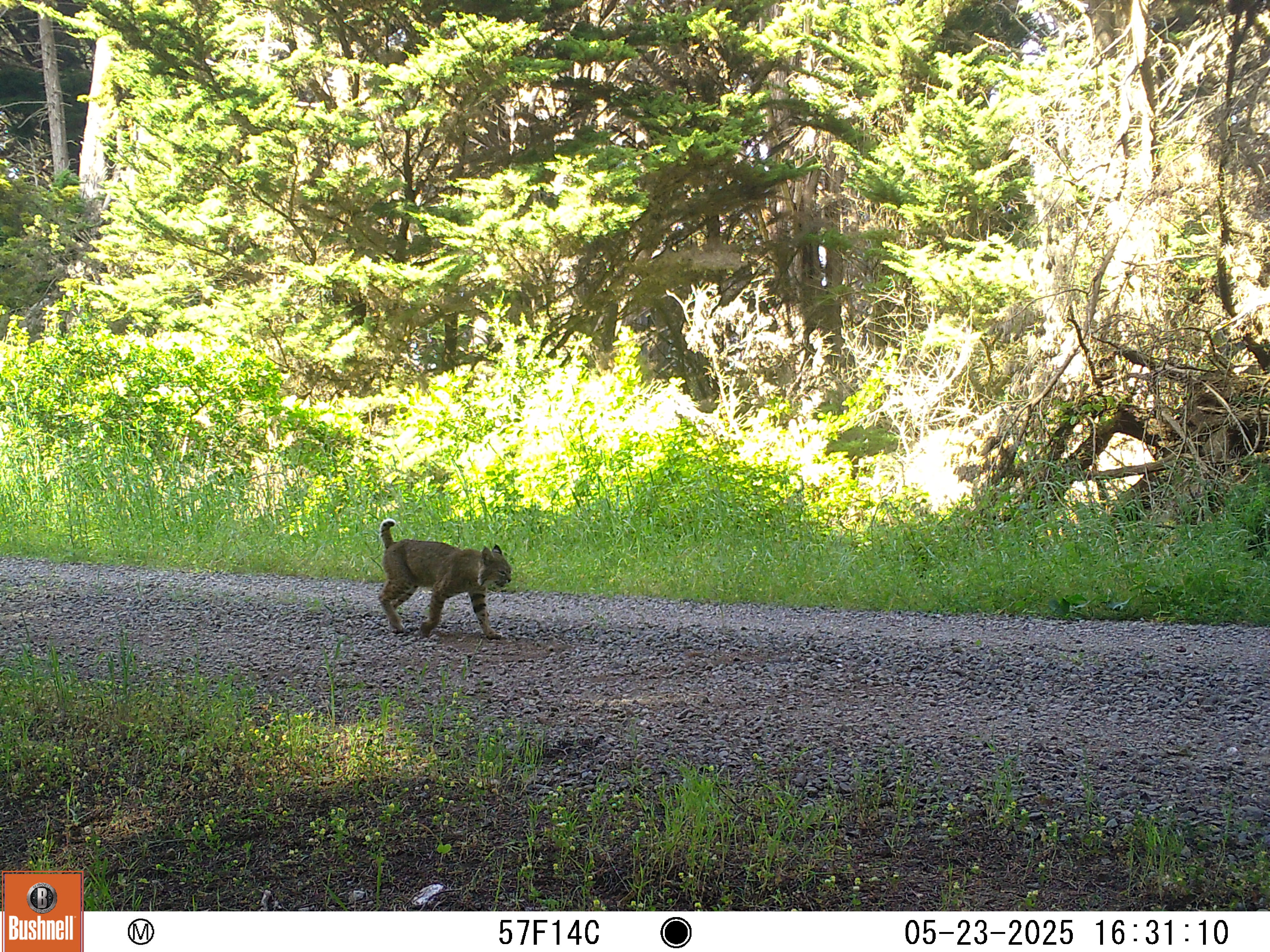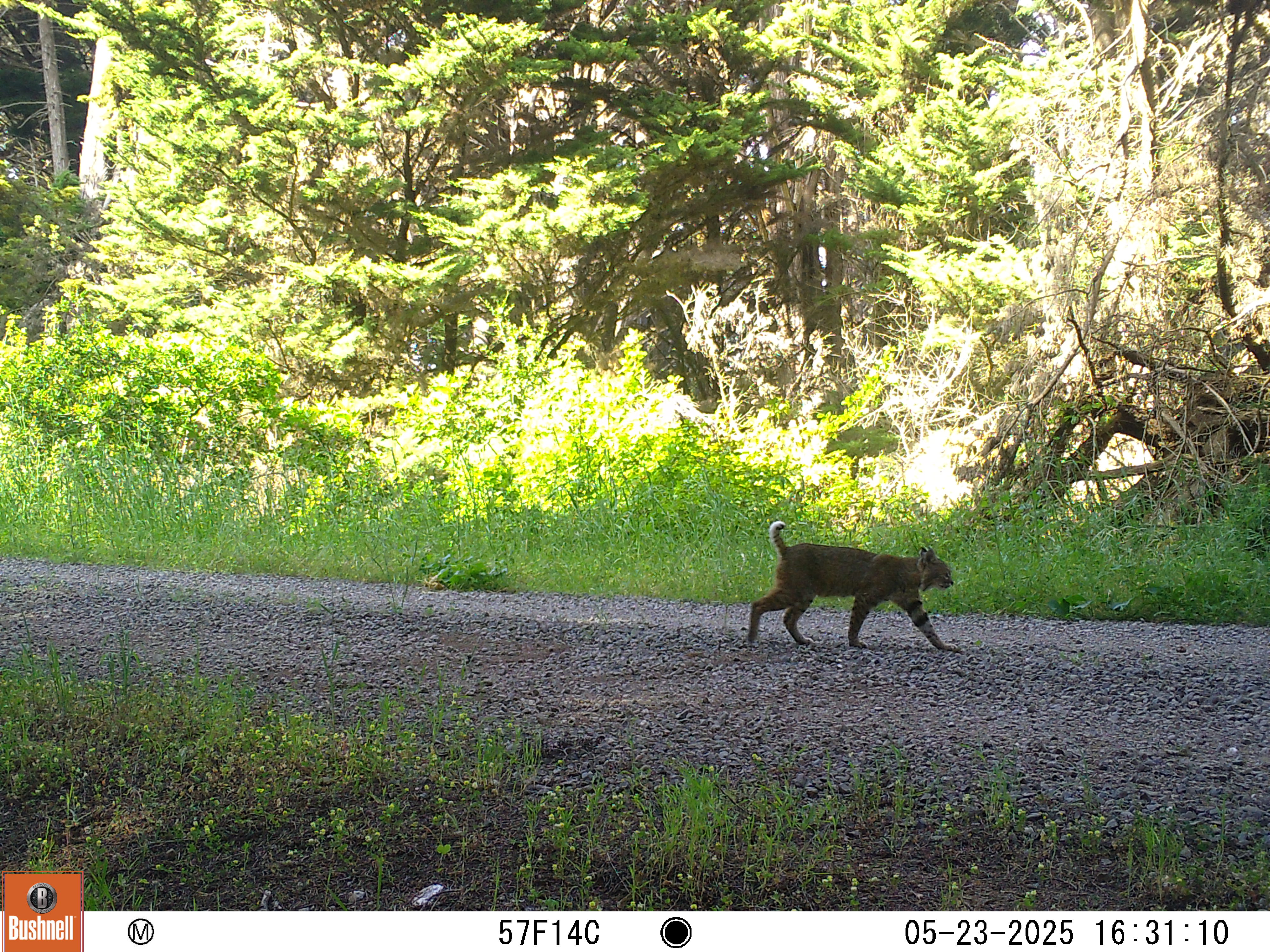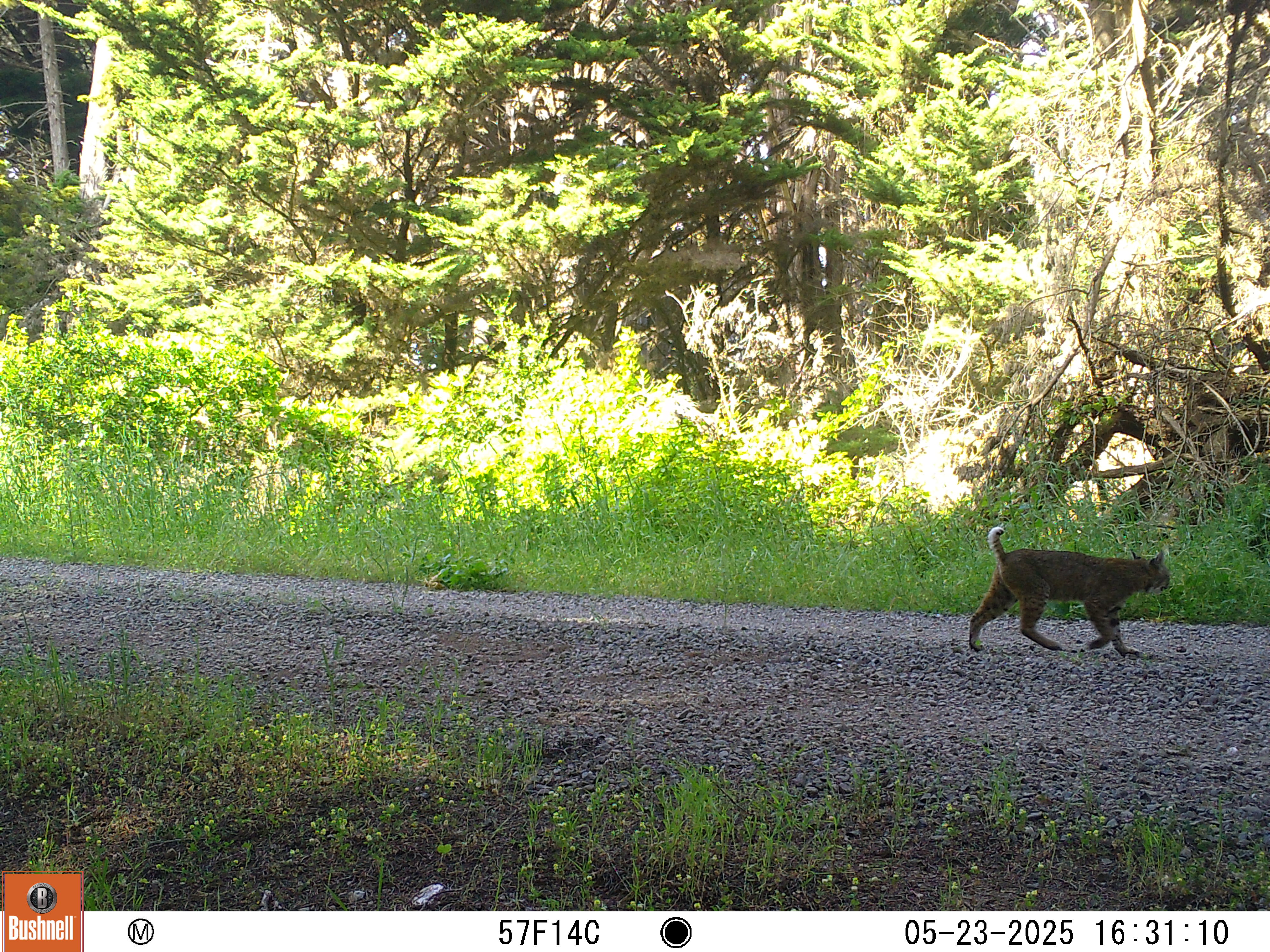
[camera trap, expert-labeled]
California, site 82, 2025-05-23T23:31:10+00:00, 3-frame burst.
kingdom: Animalia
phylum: Chordata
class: Mammalia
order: Carnivora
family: Felidae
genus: Lynx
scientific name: Lynx rufus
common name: bobcat